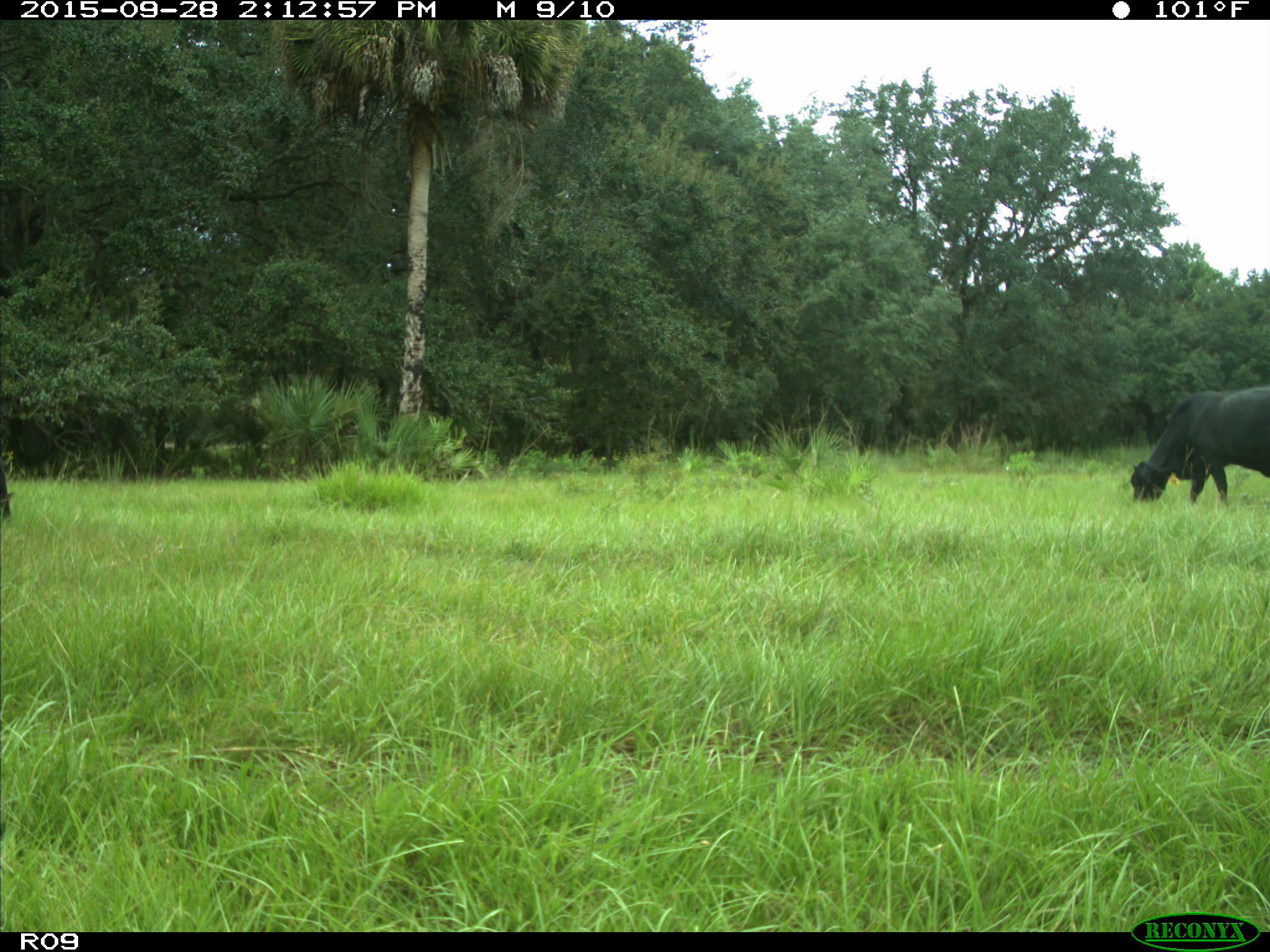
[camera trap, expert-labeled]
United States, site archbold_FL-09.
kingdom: Animalia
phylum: Chordata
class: Mammalia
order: Artiodactyla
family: Bovidae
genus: Bos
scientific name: Bos taurus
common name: domestic cow